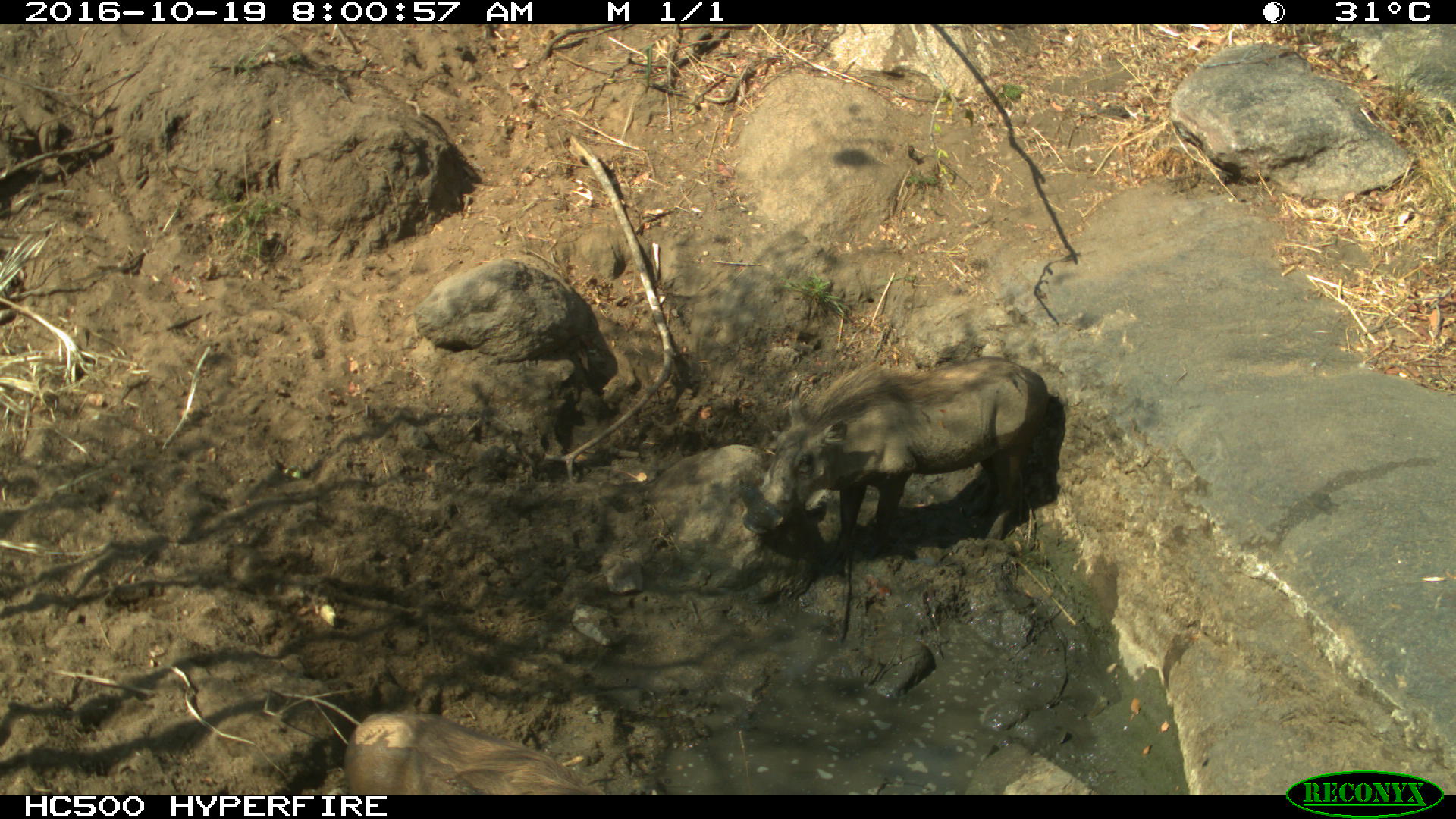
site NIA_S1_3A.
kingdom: Animalia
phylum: Chordata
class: Mammalia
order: Artiodactyla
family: Suidae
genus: Phacochoerus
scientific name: Phacochoerus africanus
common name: warthog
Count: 1.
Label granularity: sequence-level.